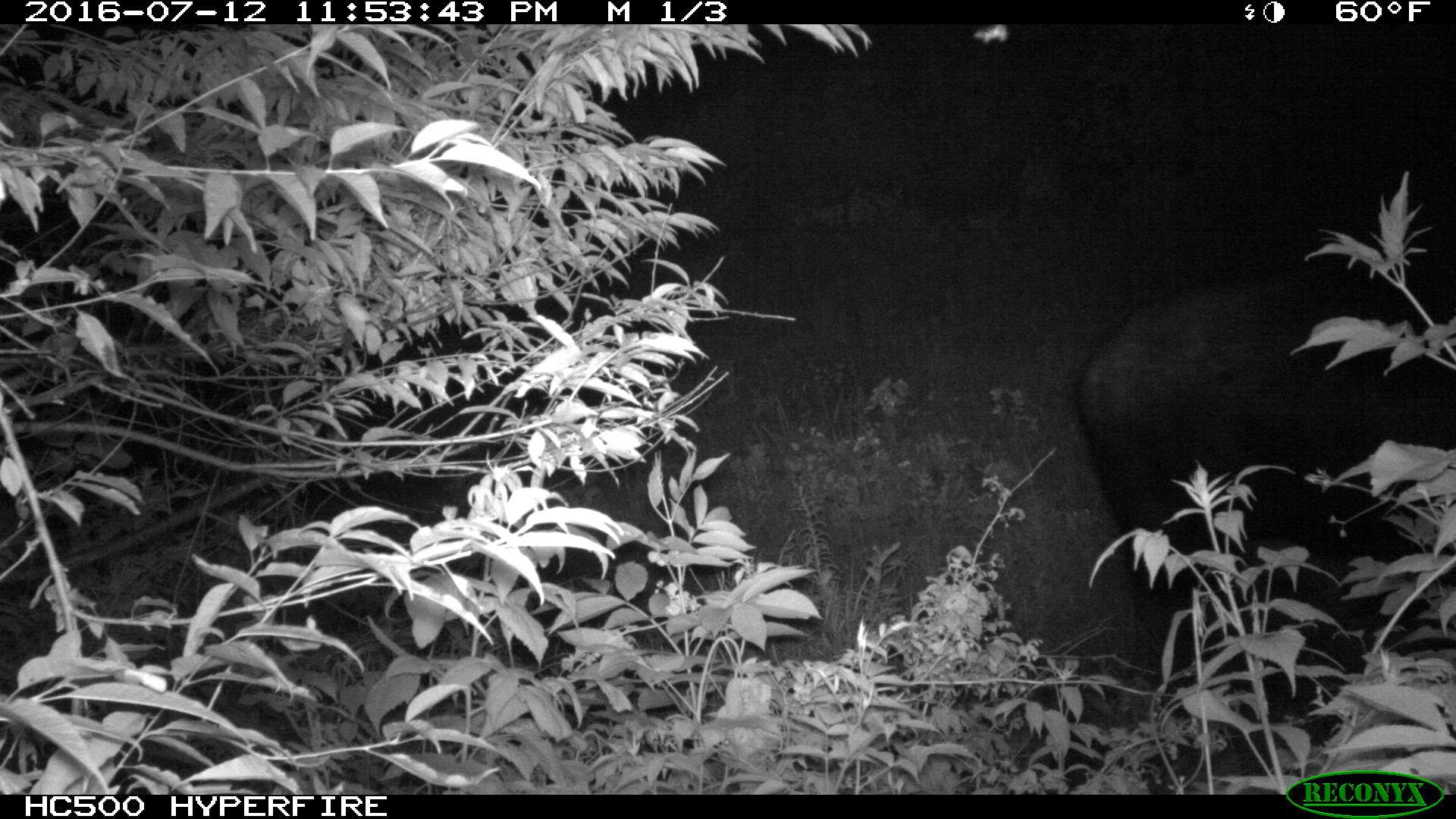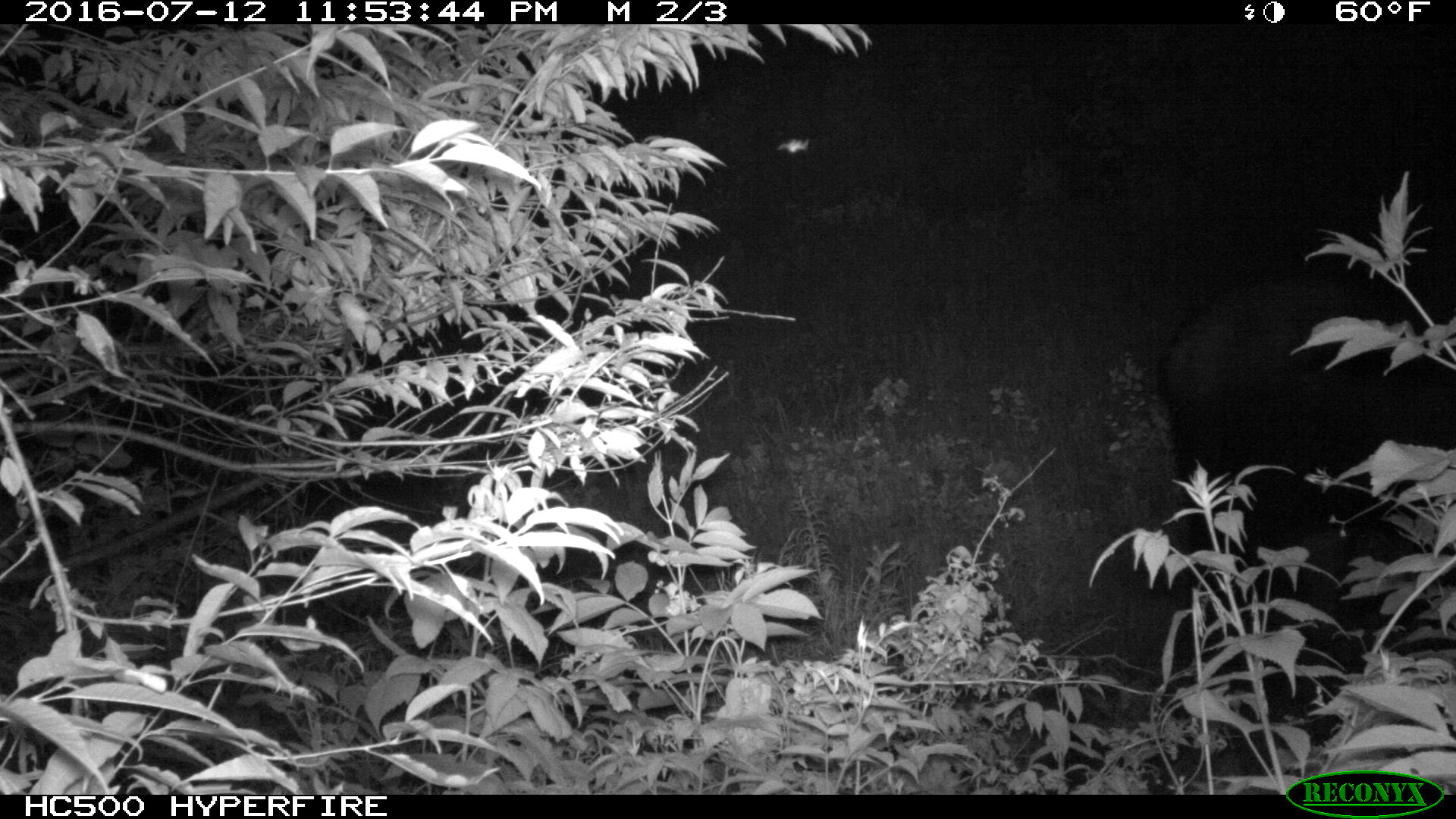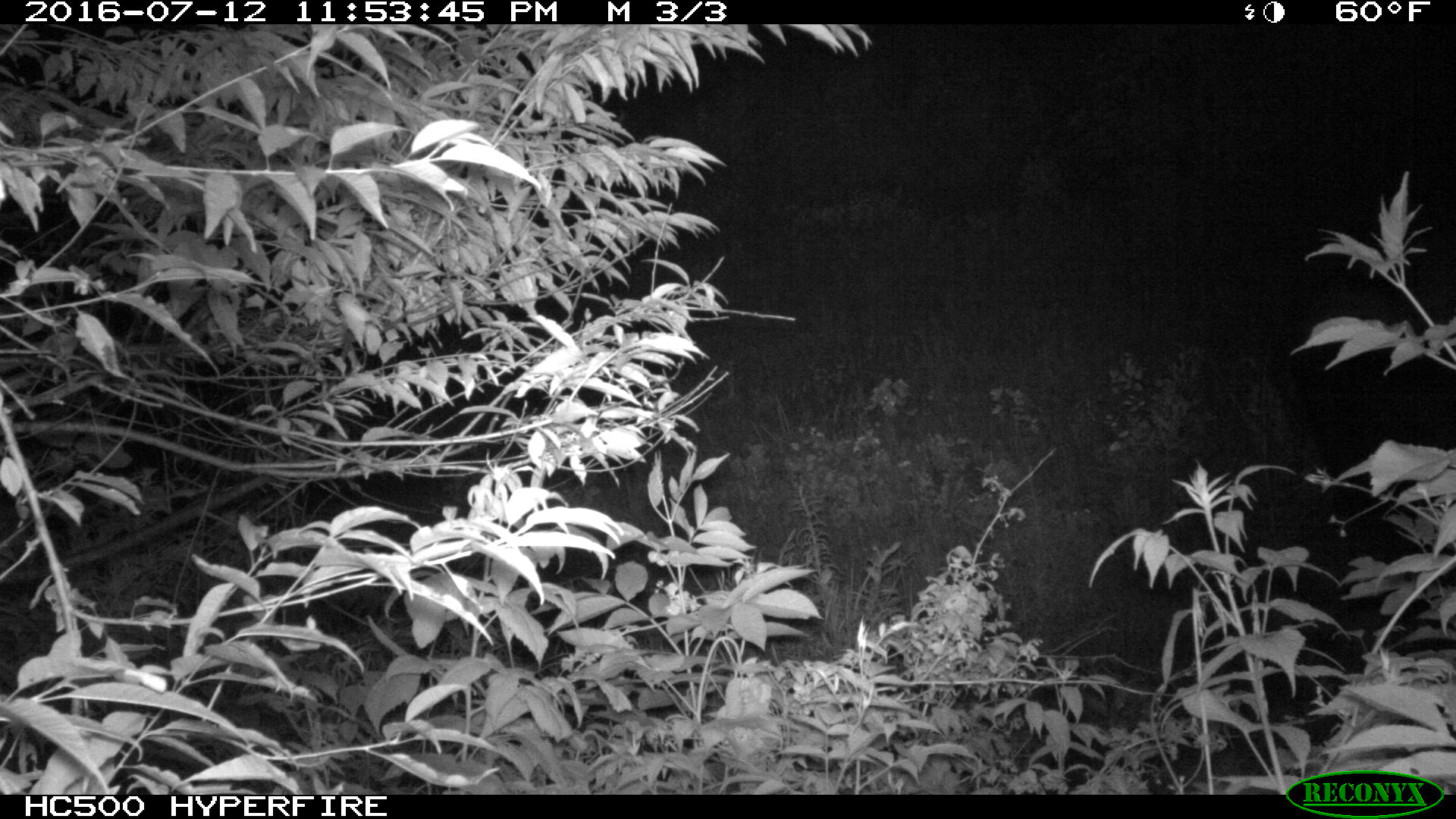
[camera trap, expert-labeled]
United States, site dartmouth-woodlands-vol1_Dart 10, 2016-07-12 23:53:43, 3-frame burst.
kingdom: Animalia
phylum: Chordata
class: Mammalia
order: Artiodactyla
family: Cervidae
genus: Alces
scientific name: Alces alces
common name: moose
Moose (Alces alces).